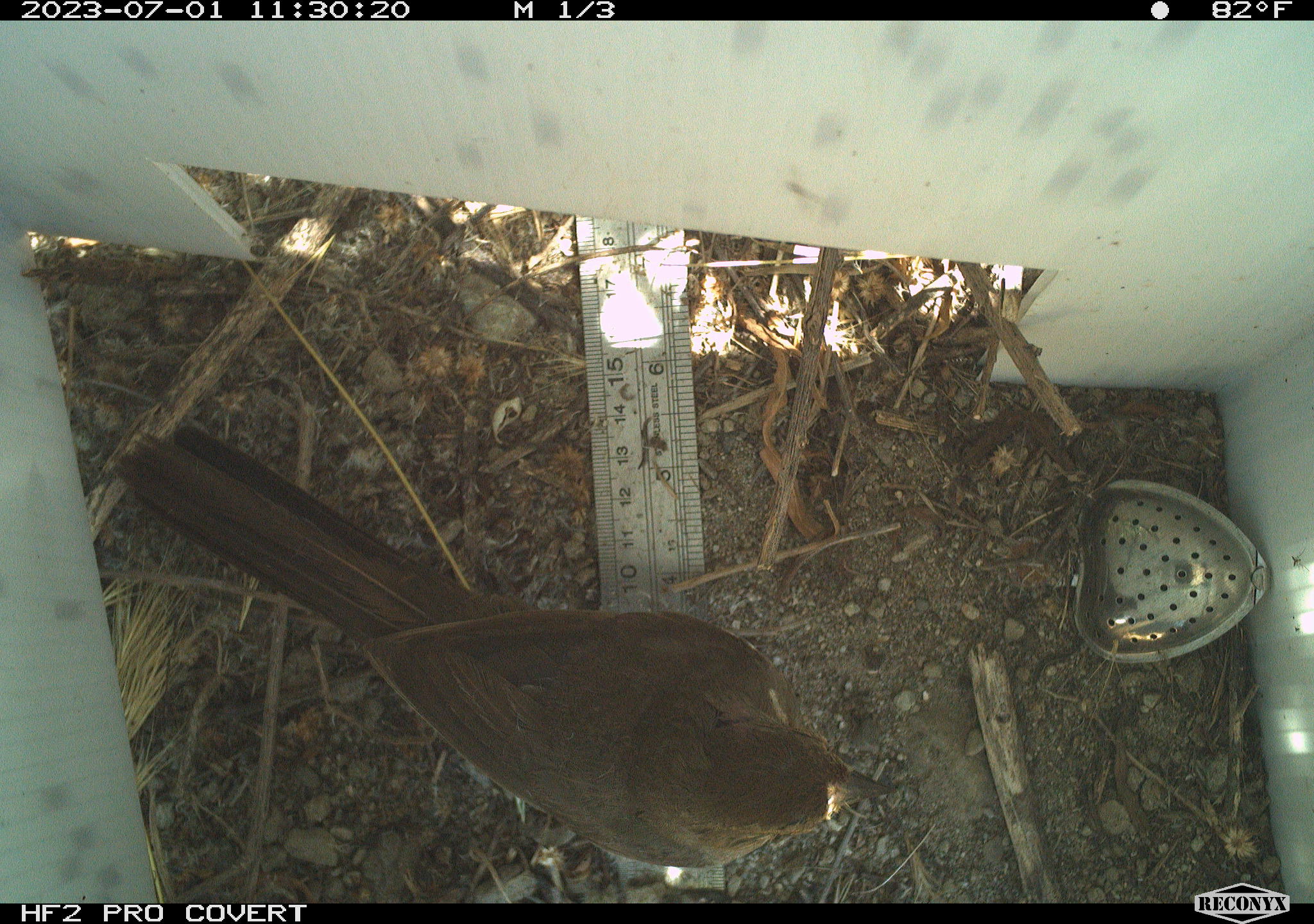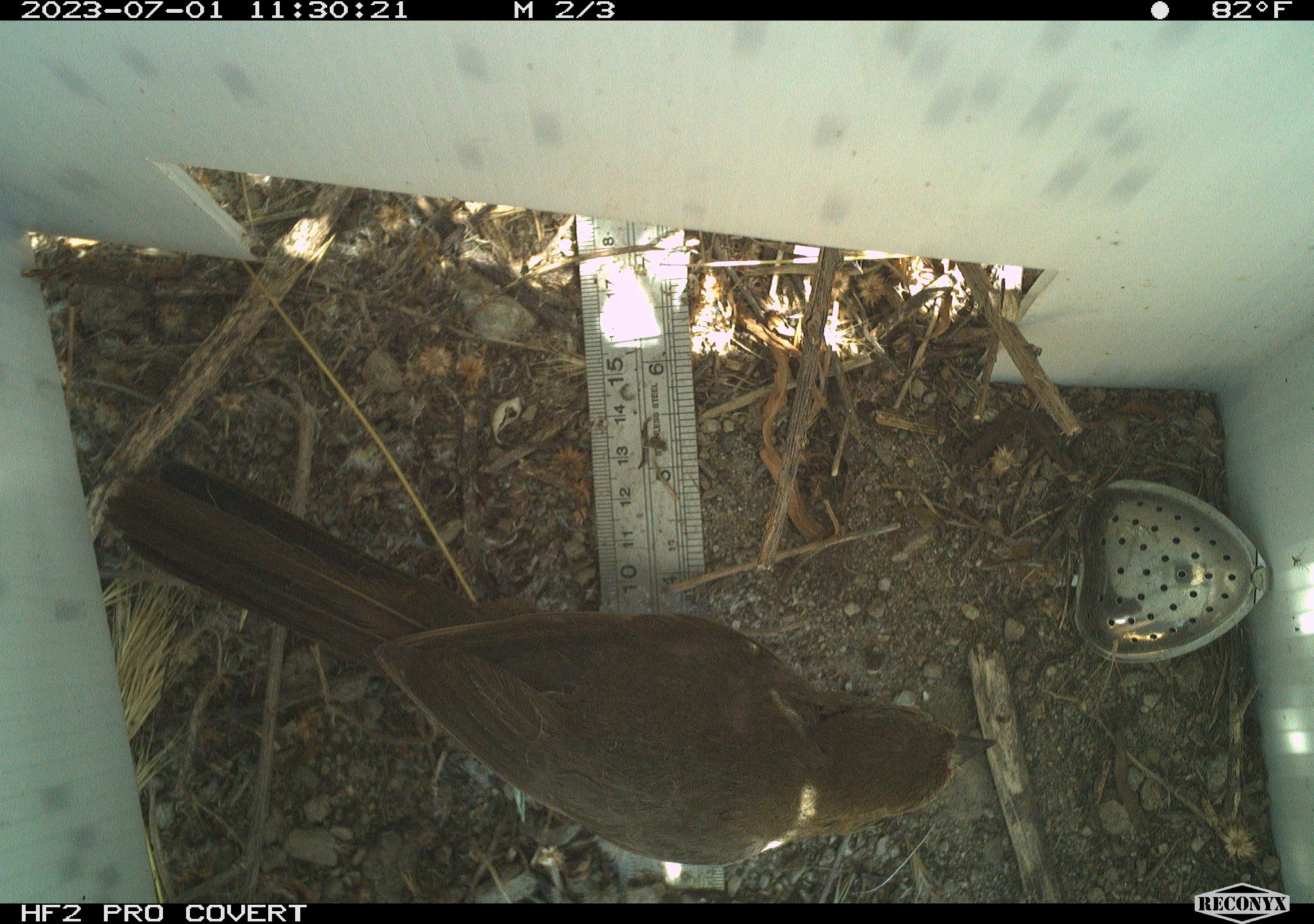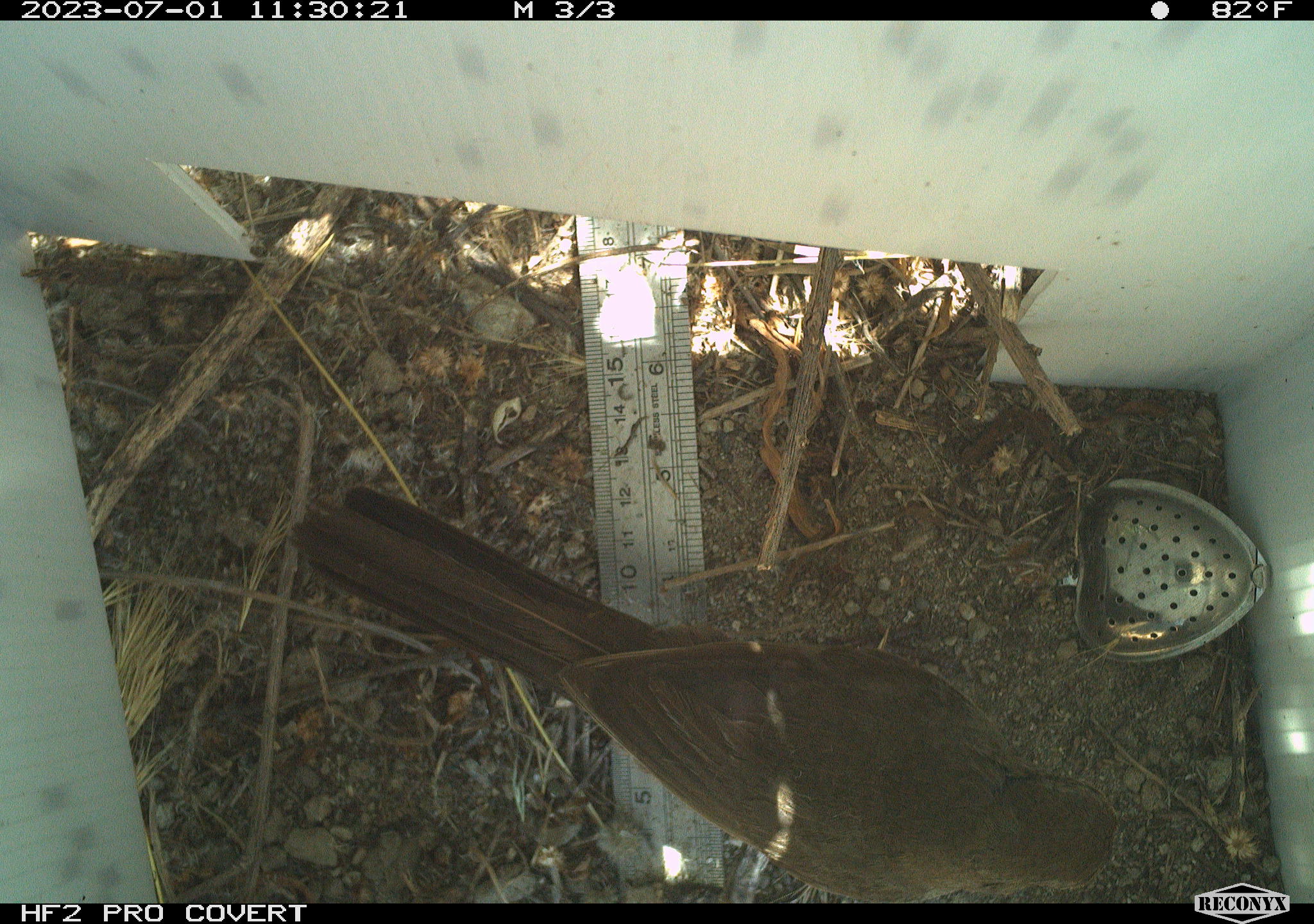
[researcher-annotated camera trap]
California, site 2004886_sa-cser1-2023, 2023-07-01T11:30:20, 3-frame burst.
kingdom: Animalia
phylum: Chordata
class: Aves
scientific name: Aves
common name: bird